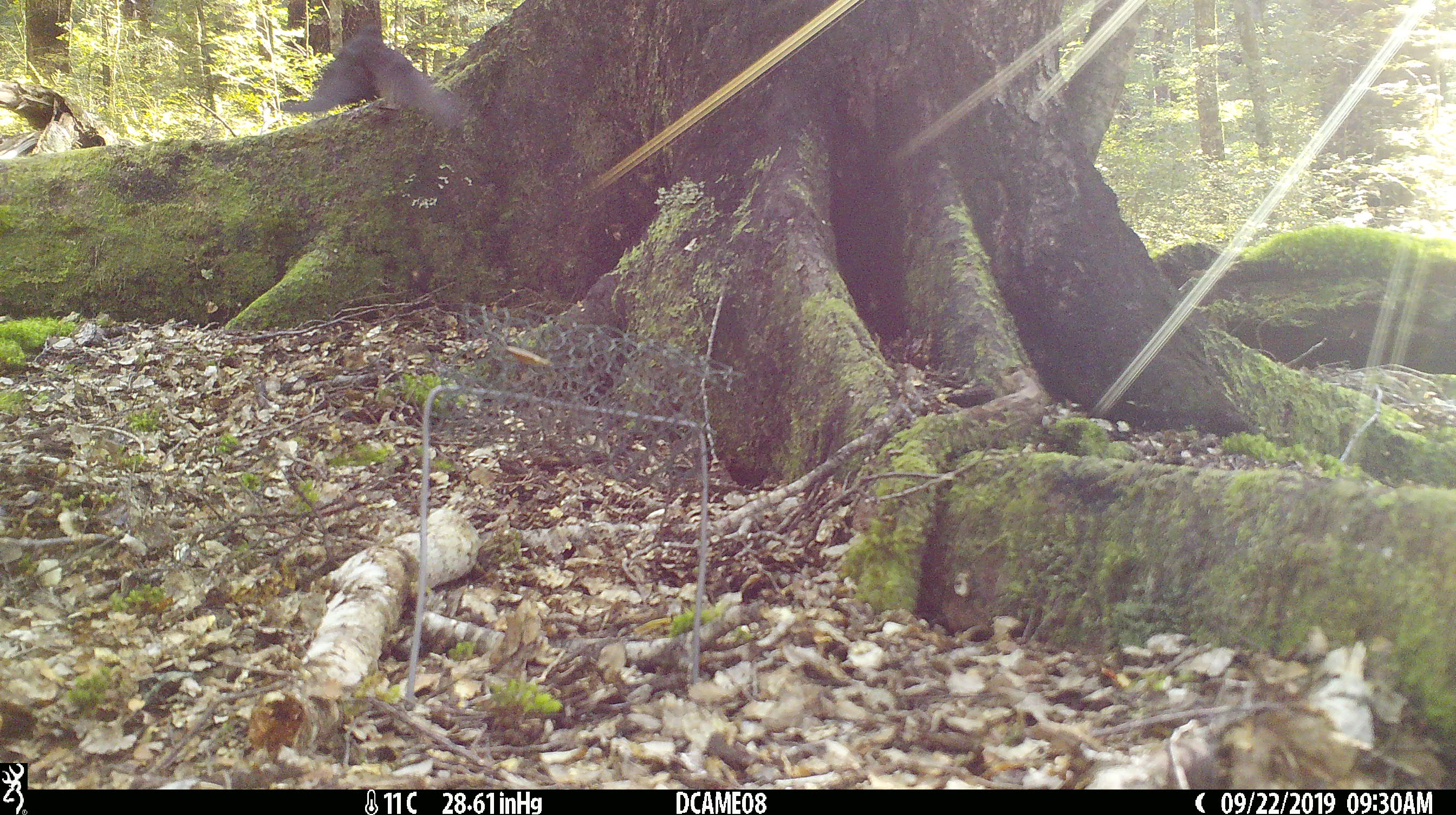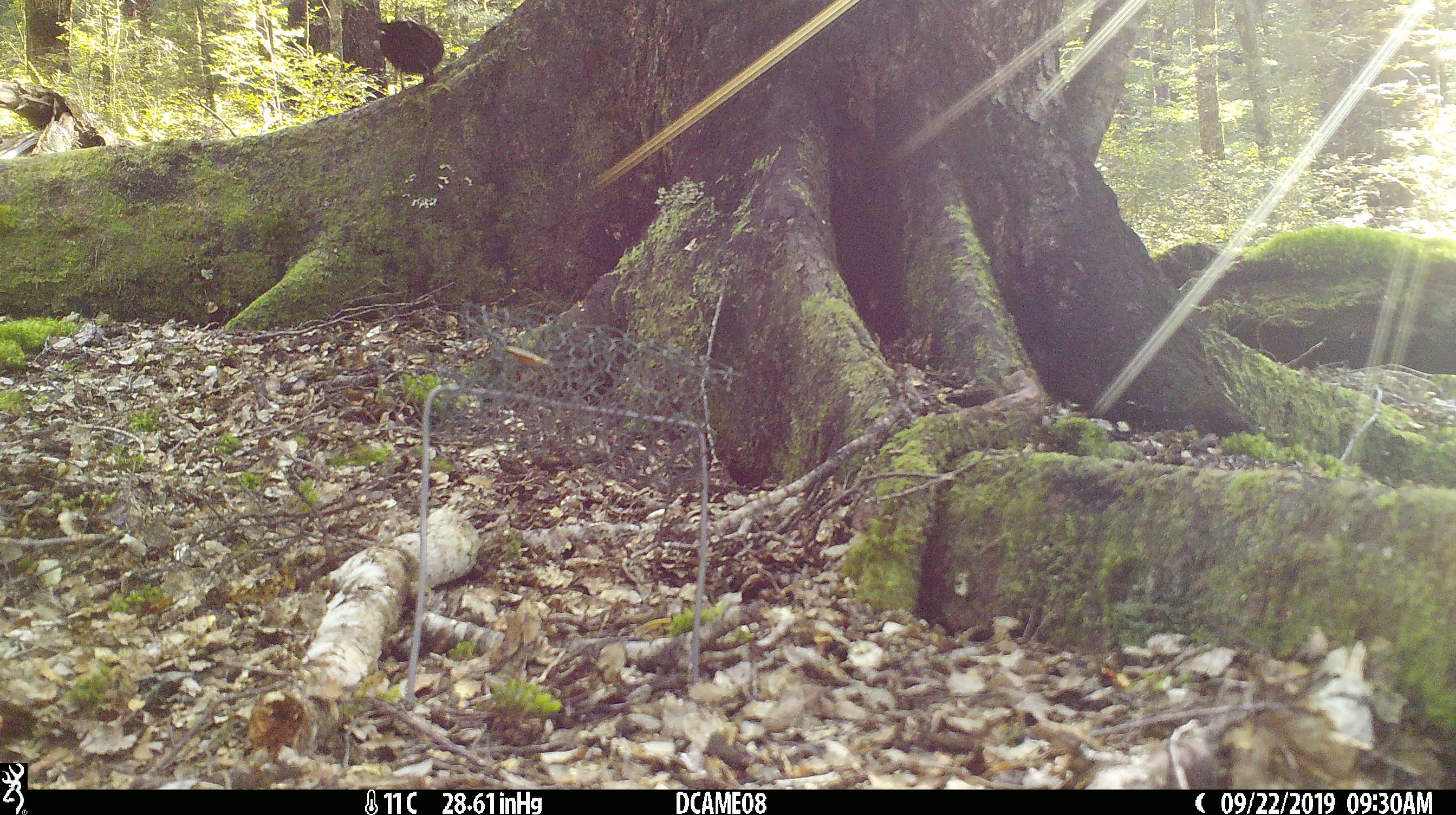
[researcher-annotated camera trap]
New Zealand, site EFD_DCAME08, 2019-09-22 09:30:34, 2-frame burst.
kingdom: Animalia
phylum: Chordata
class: Aves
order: Passeriformes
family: Turdidae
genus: Turdus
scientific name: Turdus merula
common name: eurasian blackbird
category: blackbird